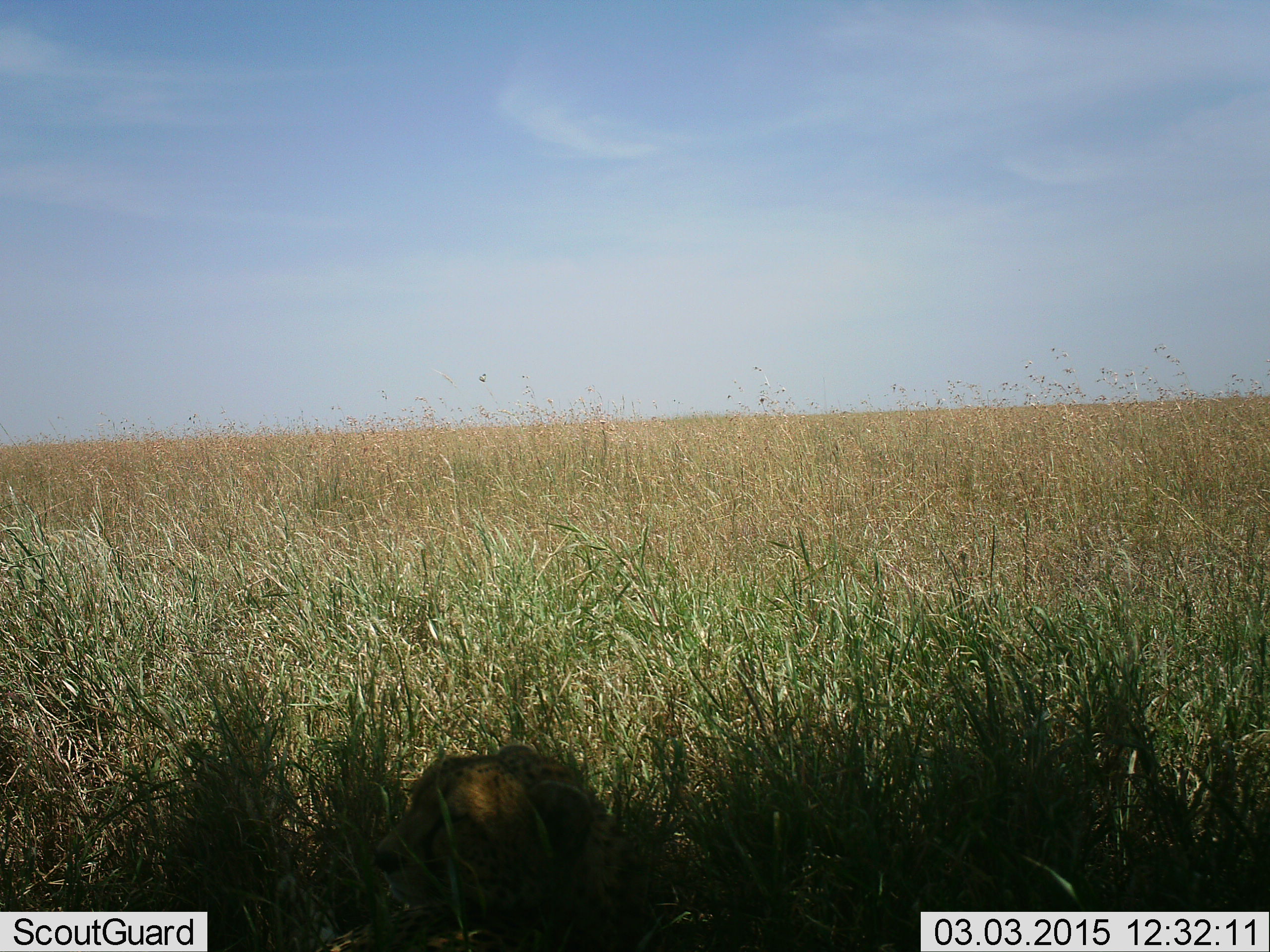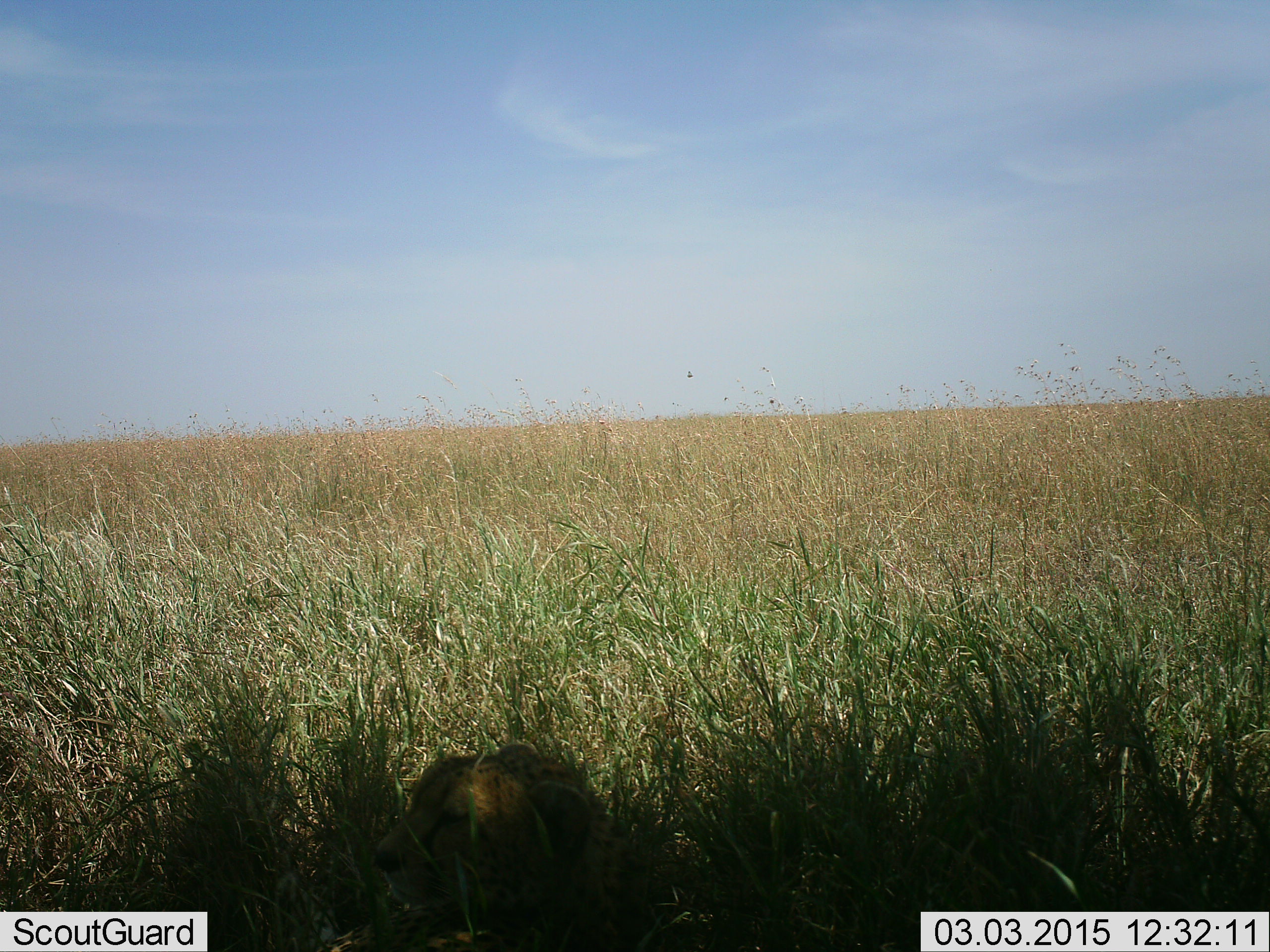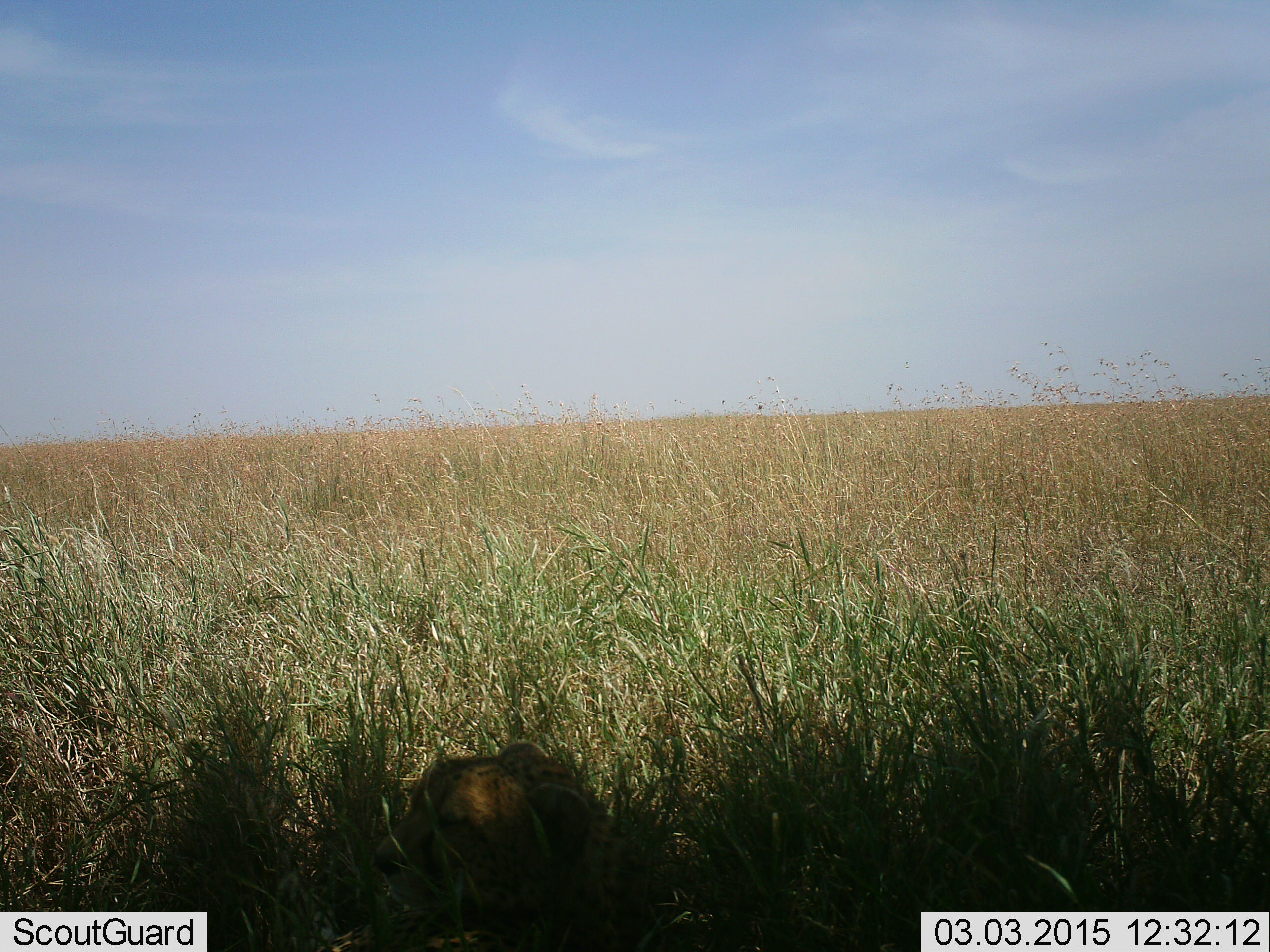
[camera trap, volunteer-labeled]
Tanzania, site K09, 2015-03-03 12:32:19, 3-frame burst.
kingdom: Animalia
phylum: Chordata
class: Mammalia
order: Carnivora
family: Felidae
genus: Acinonyx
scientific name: Acinonyx jubatus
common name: cheetah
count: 1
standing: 20%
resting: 80%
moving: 0%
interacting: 0%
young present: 0%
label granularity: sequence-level